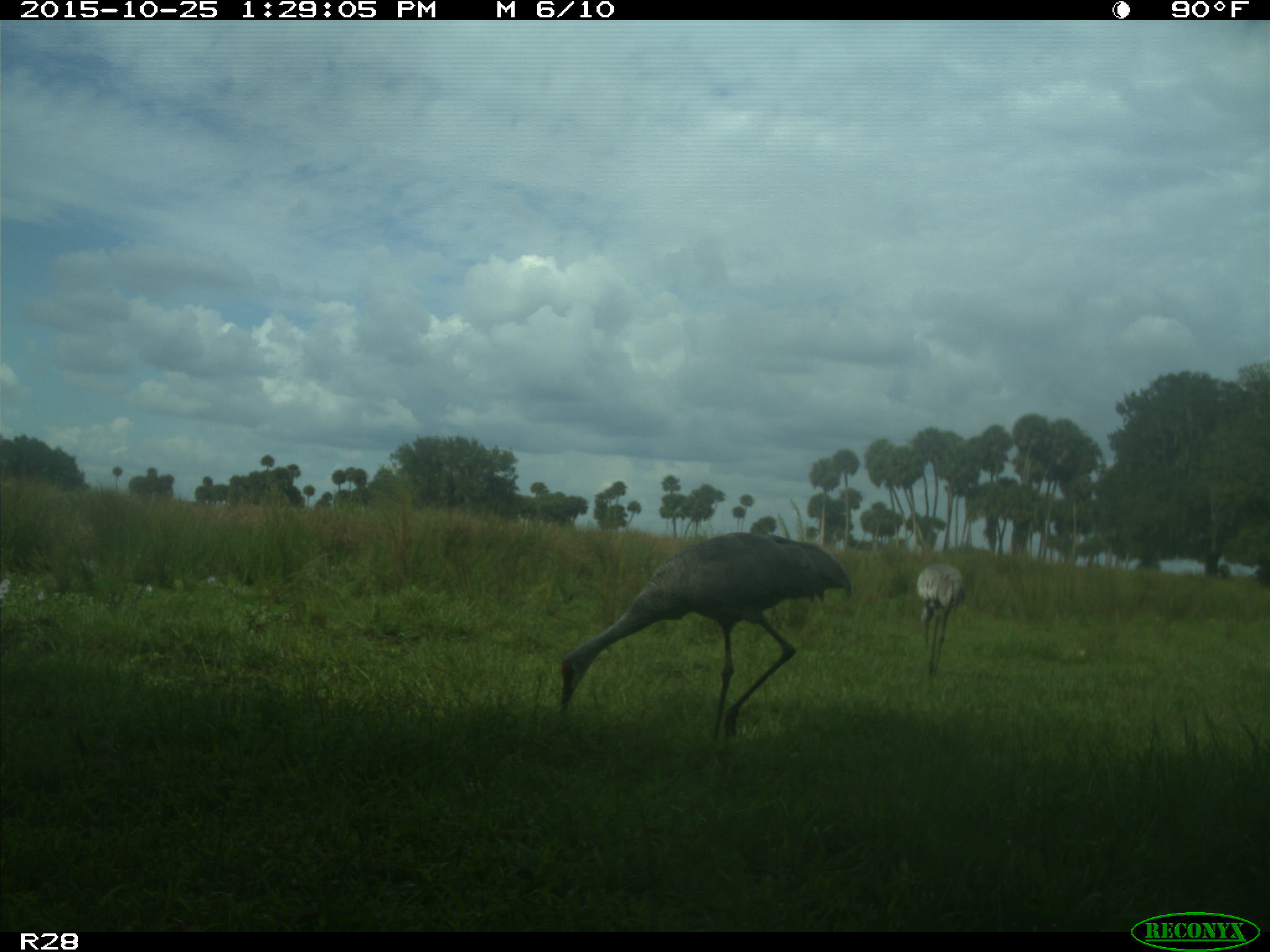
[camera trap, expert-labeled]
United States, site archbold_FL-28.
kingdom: Animalia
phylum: Chordata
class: Aves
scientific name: Aves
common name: birds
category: unidentified bird